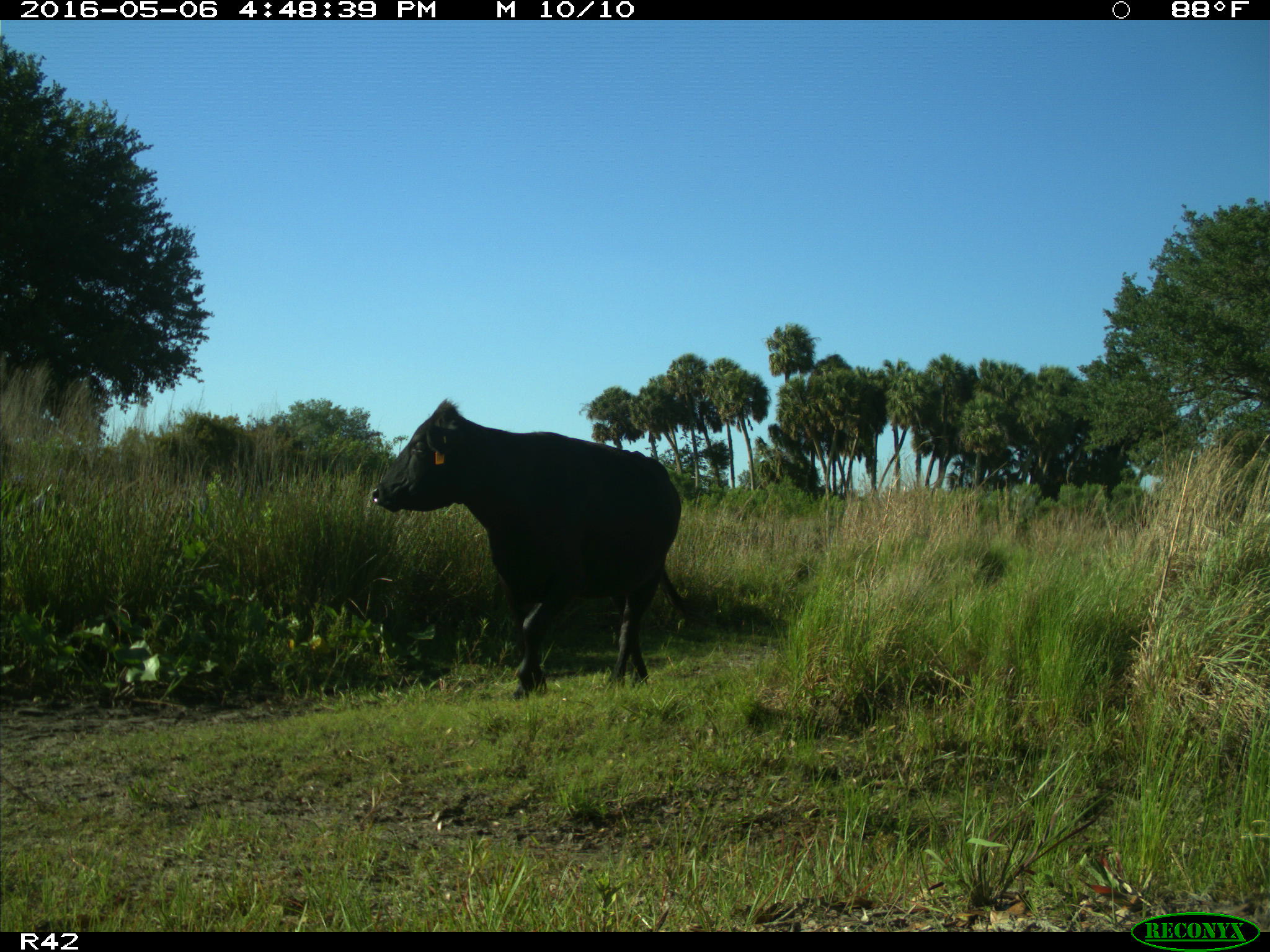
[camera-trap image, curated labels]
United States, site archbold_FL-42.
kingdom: Animalia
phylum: Chordata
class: Mammalia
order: Artiodactyla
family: Bovidae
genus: Bos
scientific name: Bos taurus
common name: domestic cow